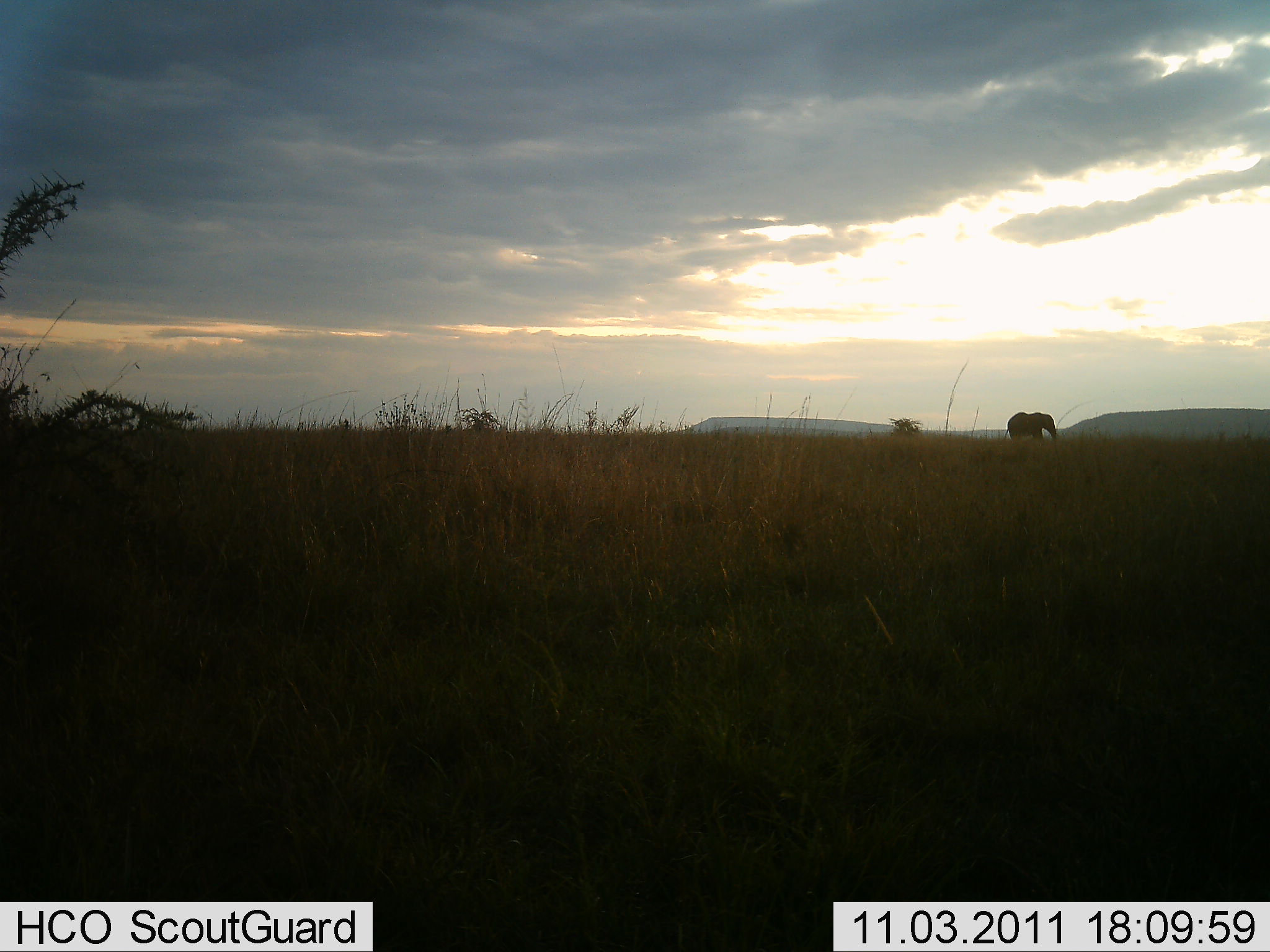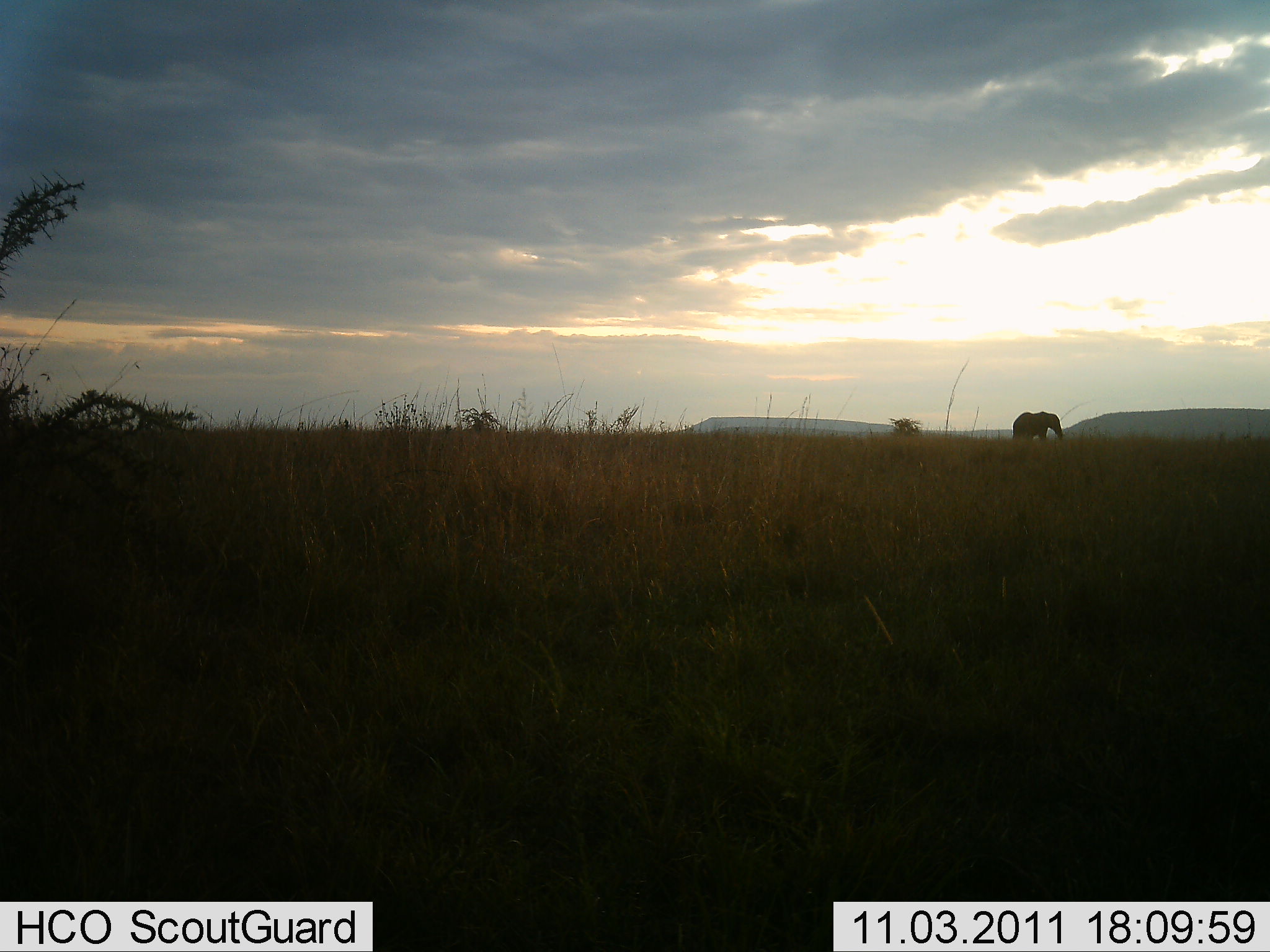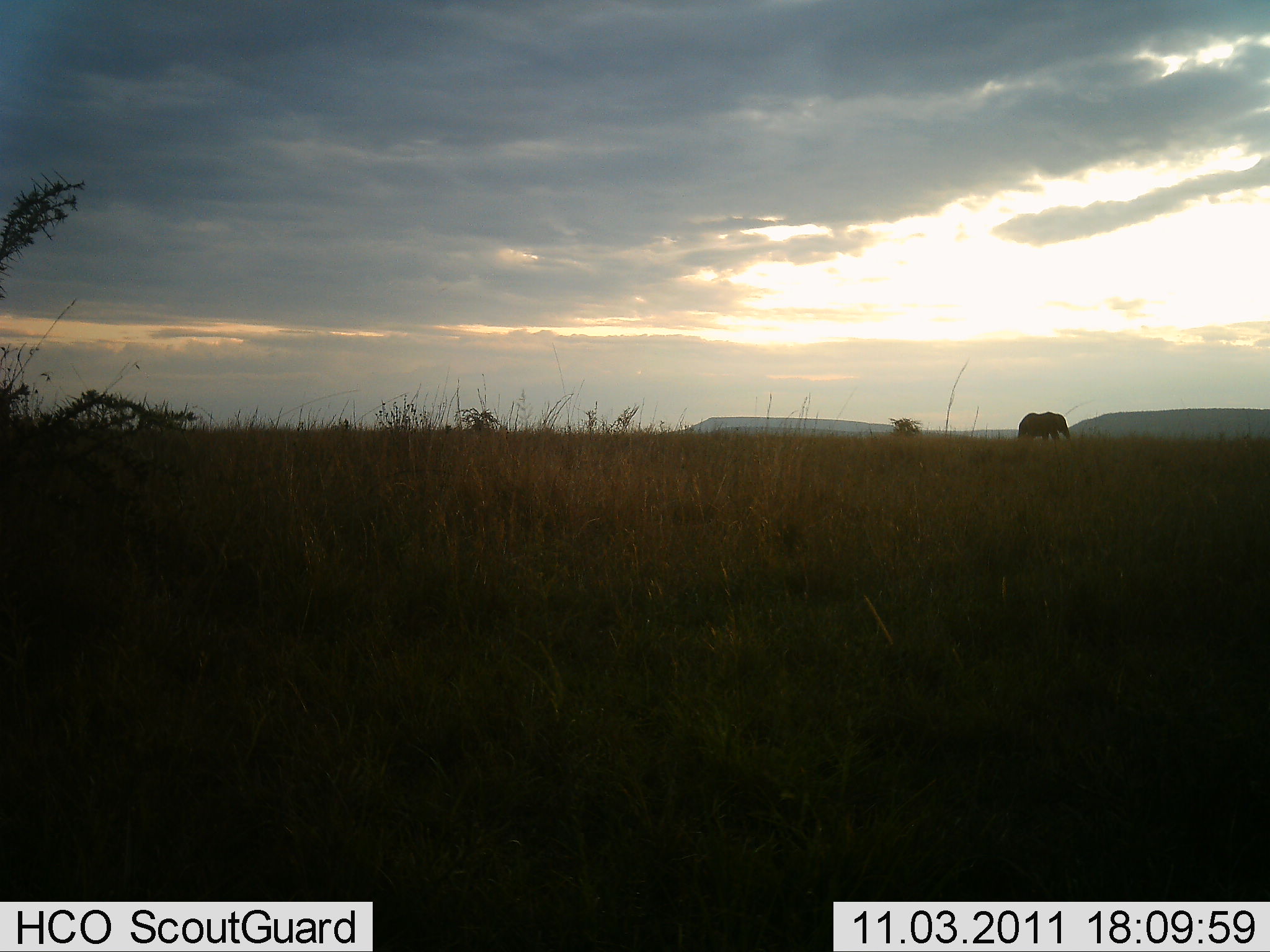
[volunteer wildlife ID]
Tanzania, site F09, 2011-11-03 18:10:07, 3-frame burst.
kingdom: Animalia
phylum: Chordata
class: Mammalia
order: Proboscidea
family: Elephantidae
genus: Loxodonta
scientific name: Loxodonta africana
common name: african bush elephant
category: elephant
Elephant (african bush elephant) (Loxodonta africana), count 1. Behavior (volunteer vote fractions): standing 30%, resting 0%, moving 70%, interacting 0%. Young present (vote fraction): 0%. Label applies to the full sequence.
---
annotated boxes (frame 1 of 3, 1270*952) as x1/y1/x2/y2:
animal: 1001/412/1058/443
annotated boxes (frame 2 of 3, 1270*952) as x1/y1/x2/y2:
animal: 1012/412/1064/444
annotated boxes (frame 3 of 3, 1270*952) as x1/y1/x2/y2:
animal: 1017/411/1072/444